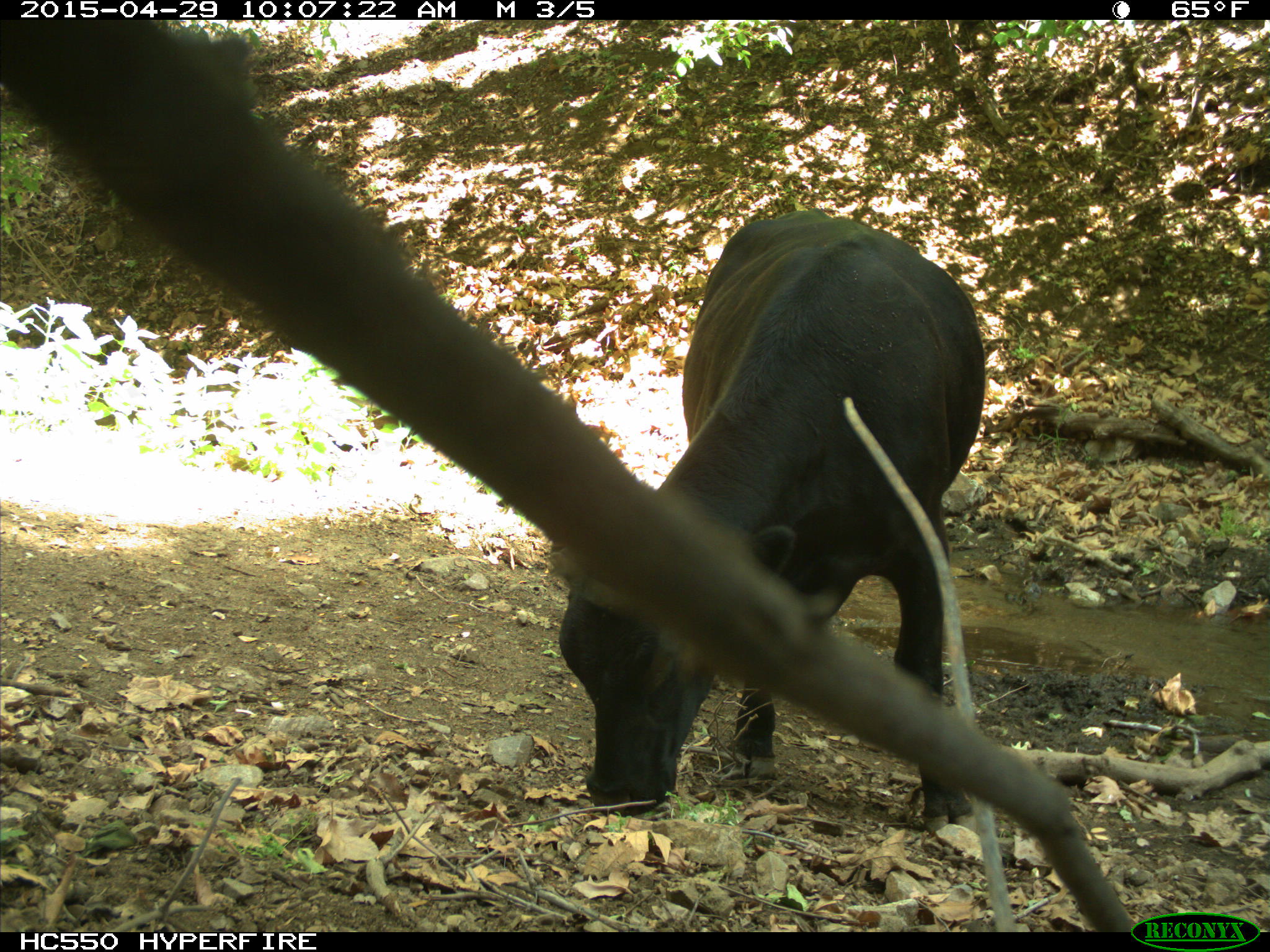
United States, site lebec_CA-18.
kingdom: Animalia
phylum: Chordata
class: Mammalia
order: Artiodactyla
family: Bovidae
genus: Bos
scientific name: Bos taurus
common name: domestic cow